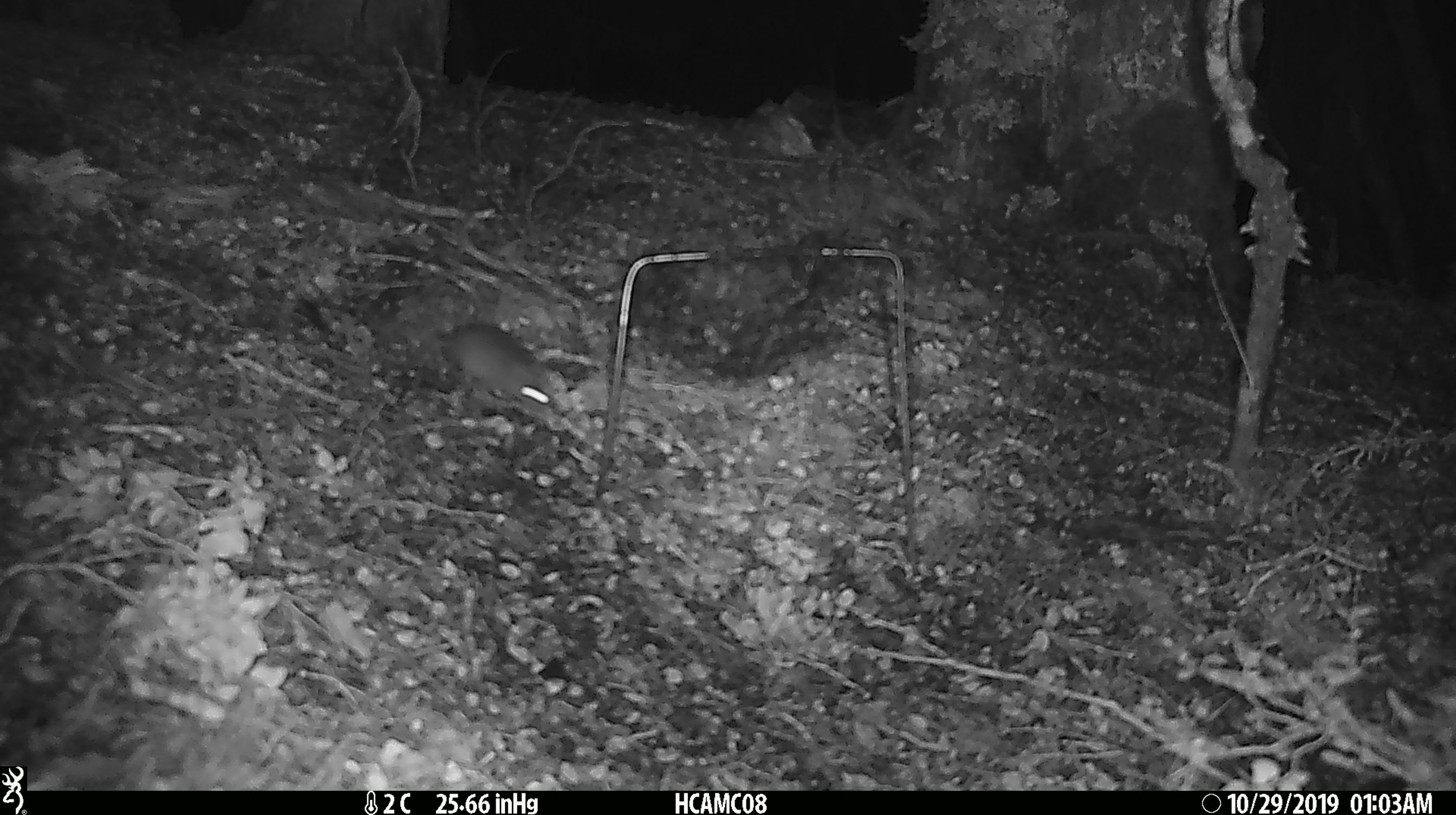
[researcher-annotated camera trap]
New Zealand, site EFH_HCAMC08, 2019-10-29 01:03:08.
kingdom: Animalia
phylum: Chordata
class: Mammalia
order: Rodentia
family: Muridae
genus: Mus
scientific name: Mus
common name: mouse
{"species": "mouse (Mus)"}